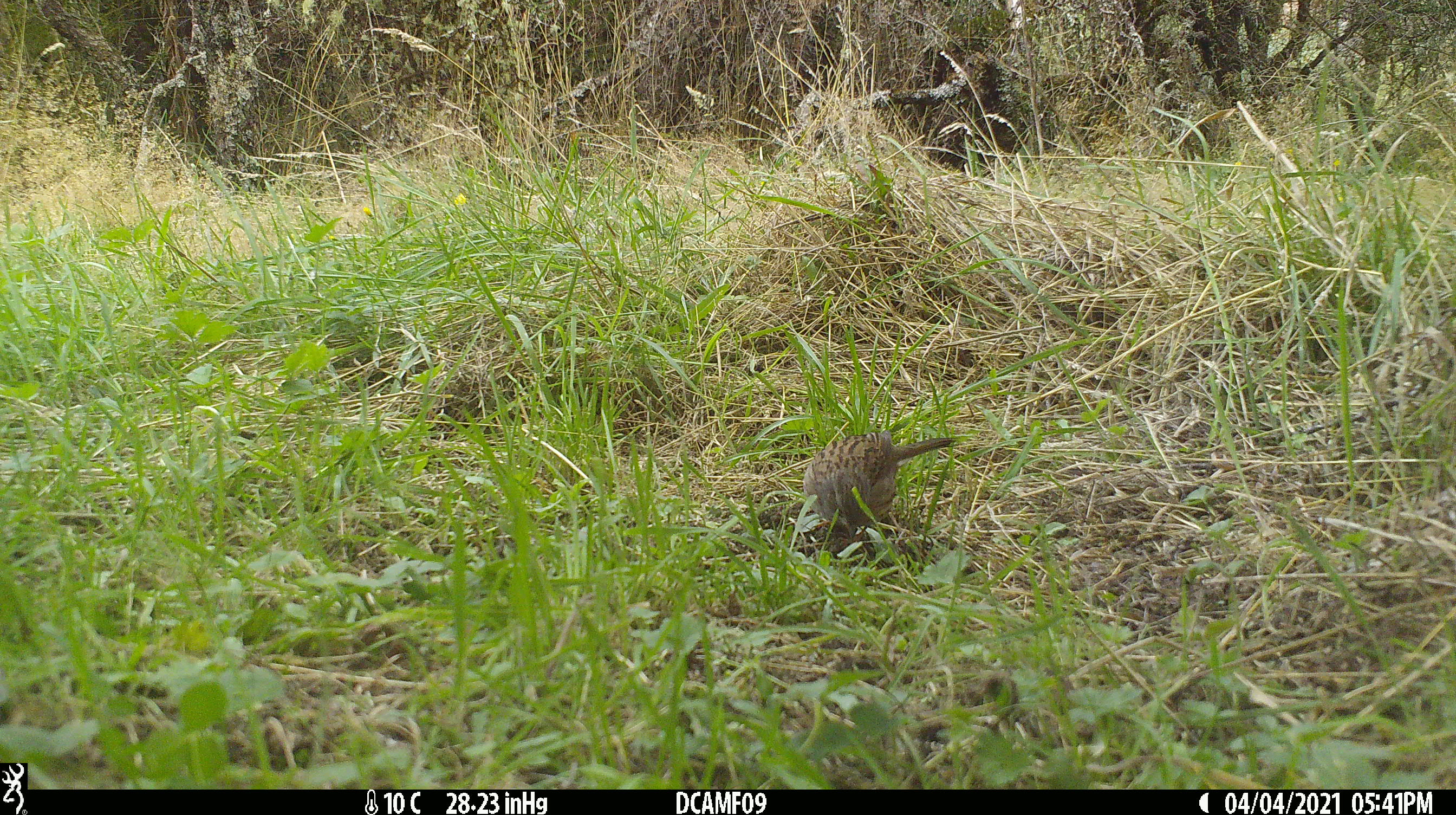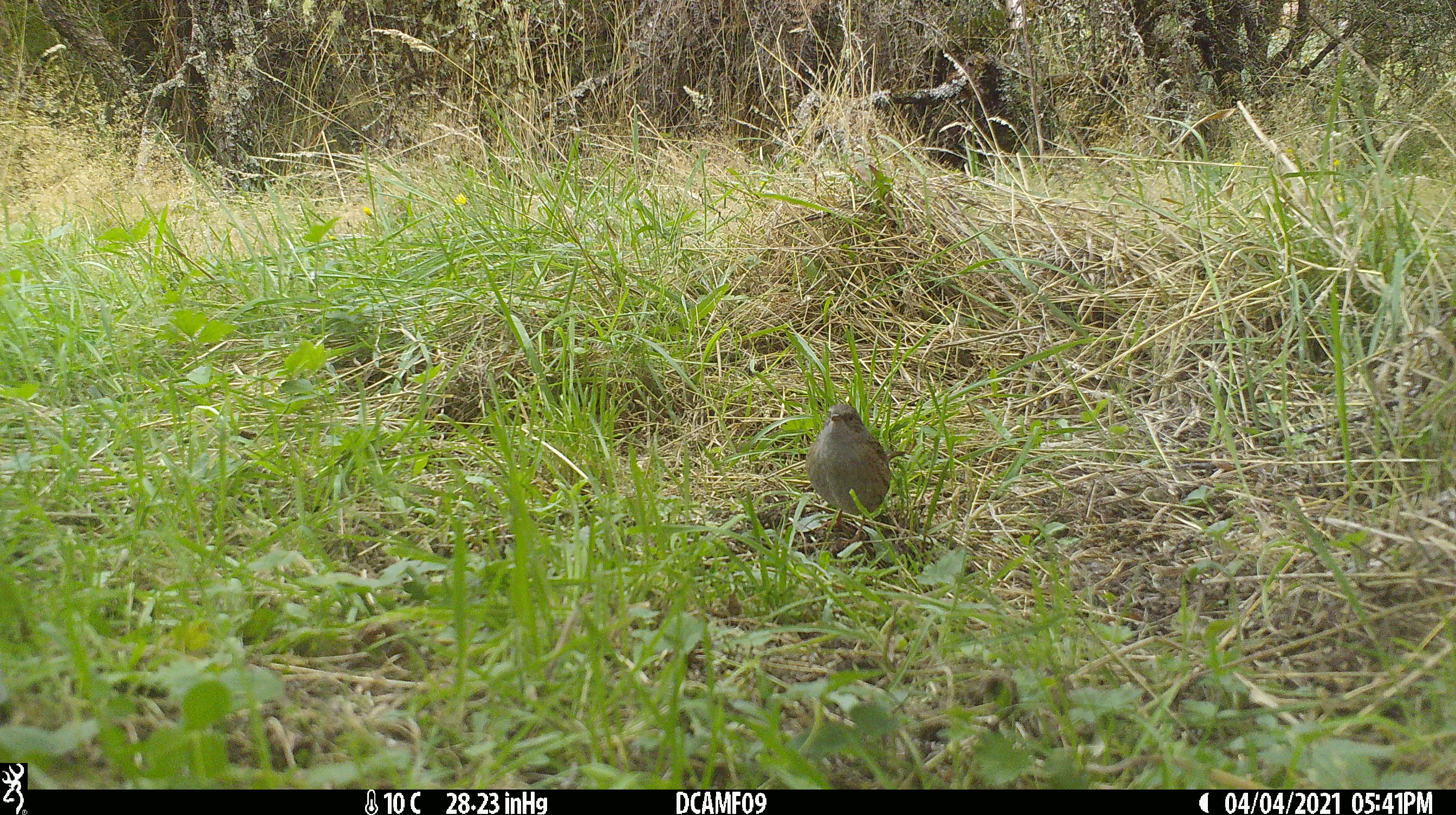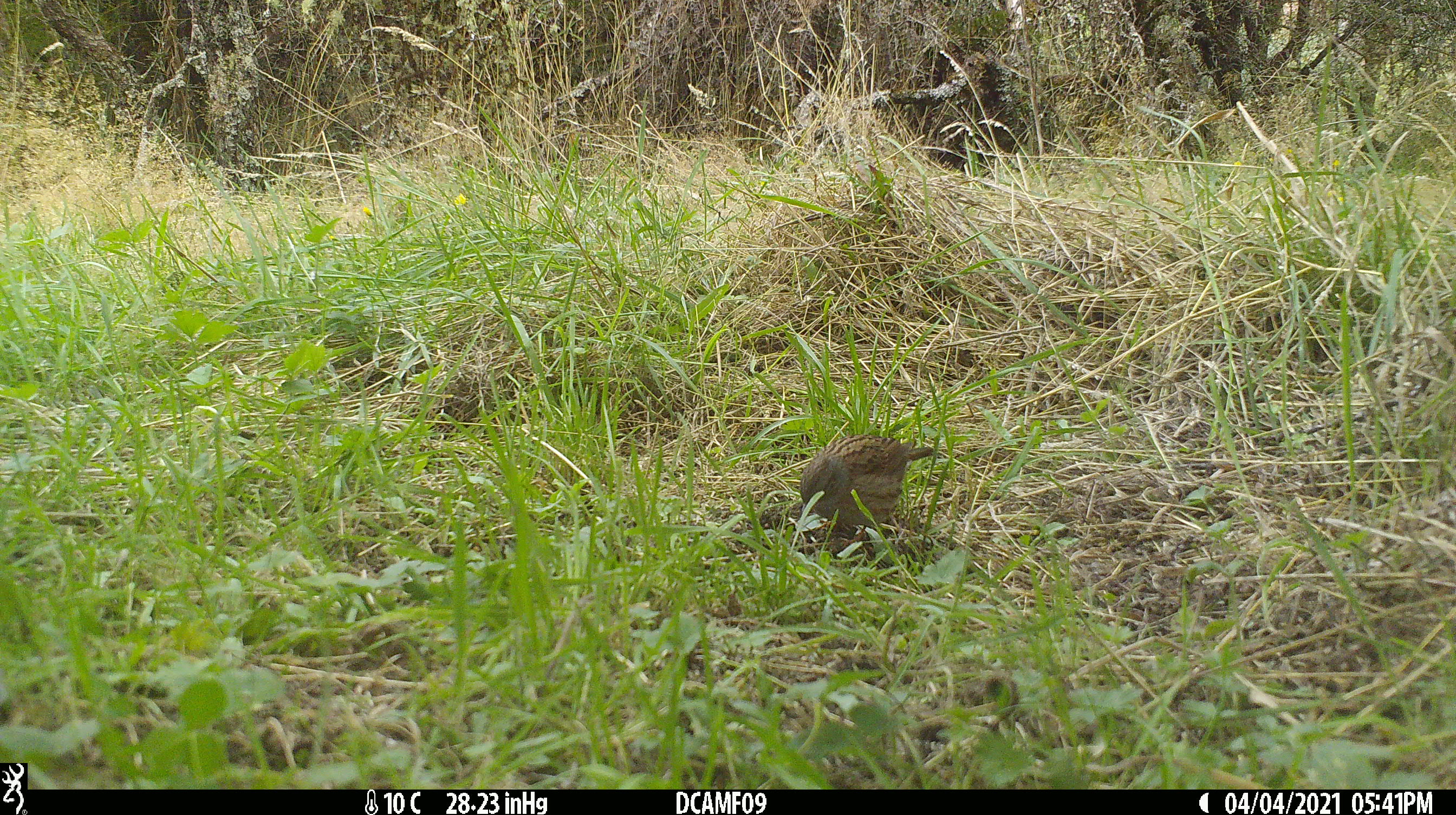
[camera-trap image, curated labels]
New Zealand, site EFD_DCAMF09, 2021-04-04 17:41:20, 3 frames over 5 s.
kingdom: Animalia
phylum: Chordata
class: Aves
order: Passeriformes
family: Prunellidae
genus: Prunella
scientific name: Prunella modularis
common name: dunnock